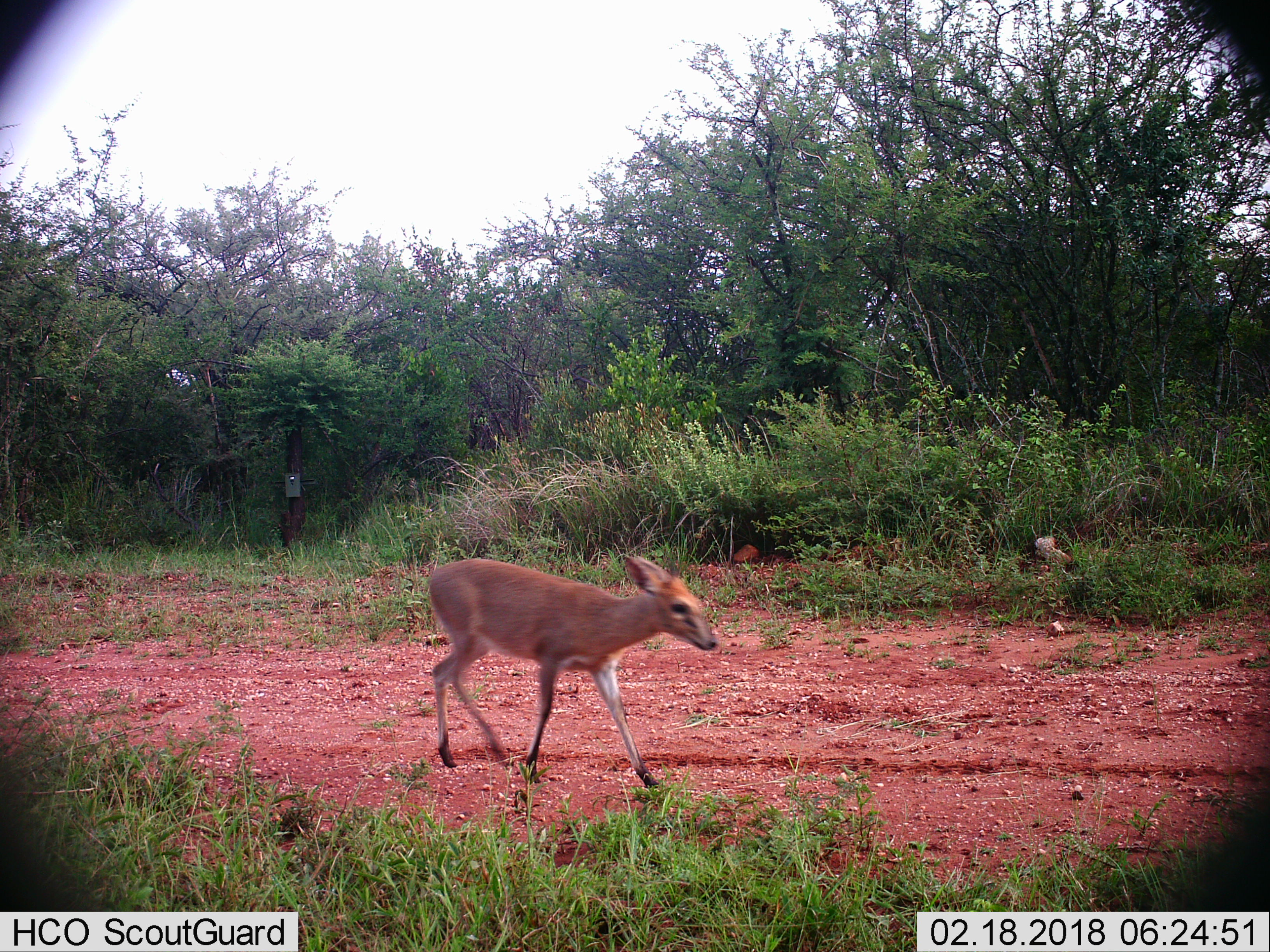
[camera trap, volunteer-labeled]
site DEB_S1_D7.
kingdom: Animalia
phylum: Chordata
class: Mammalia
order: Artiodactyla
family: Bovidae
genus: Sylvicapra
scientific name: Sylvicapra grimmia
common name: common duiker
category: duikercommongrey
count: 1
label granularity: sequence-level